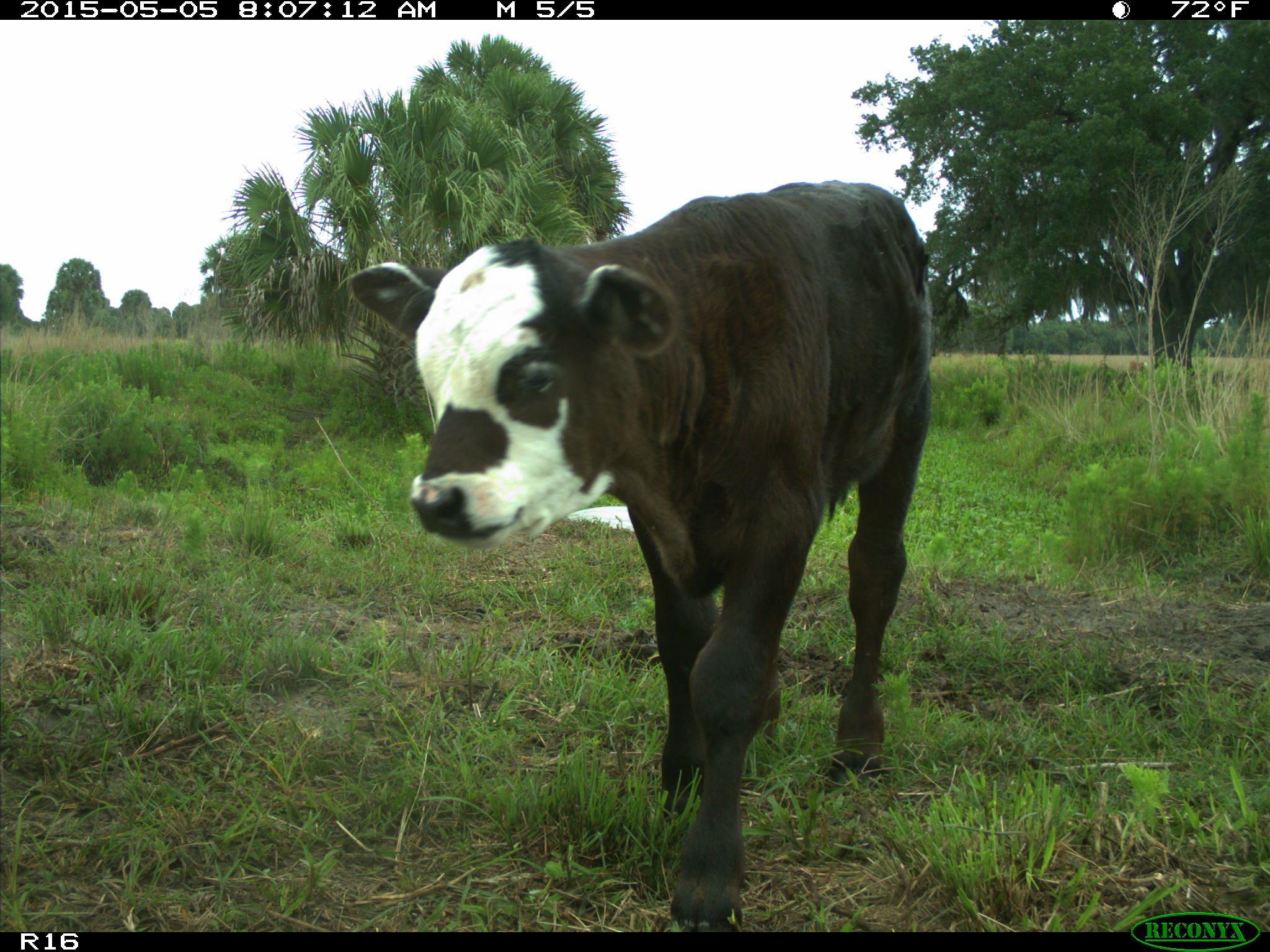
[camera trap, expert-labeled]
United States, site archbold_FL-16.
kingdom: Animalia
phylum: Chordata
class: Mammalia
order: Artiodactyla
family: Bovidae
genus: Bos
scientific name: Bos taurus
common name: domestic cow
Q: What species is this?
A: Bos taurus (domestic cow).